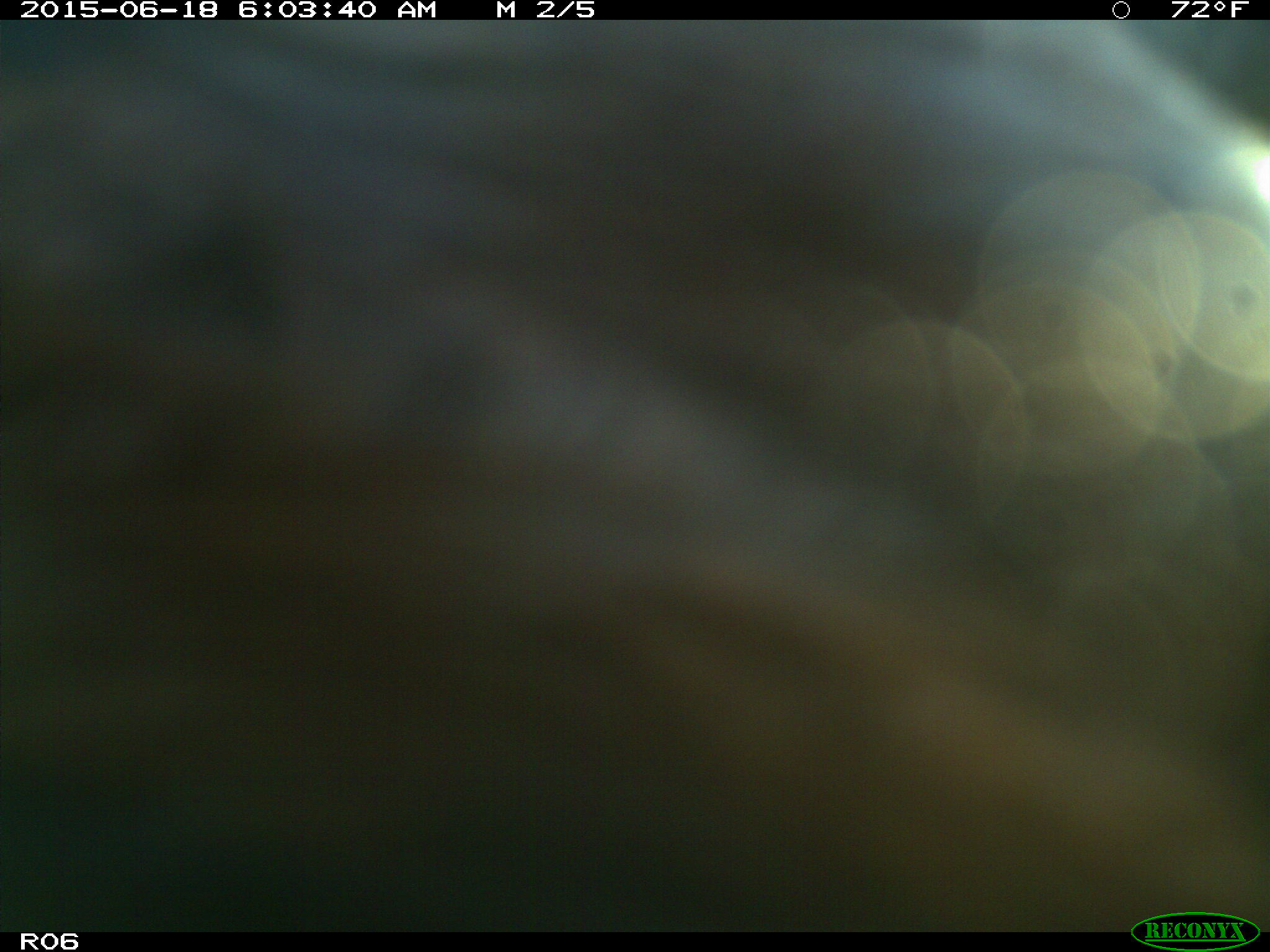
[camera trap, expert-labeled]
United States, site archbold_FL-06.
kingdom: Animalia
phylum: Chordata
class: Mammalia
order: Artiodactyla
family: Bovidae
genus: Bos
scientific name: Bos taurus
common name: domestic cow